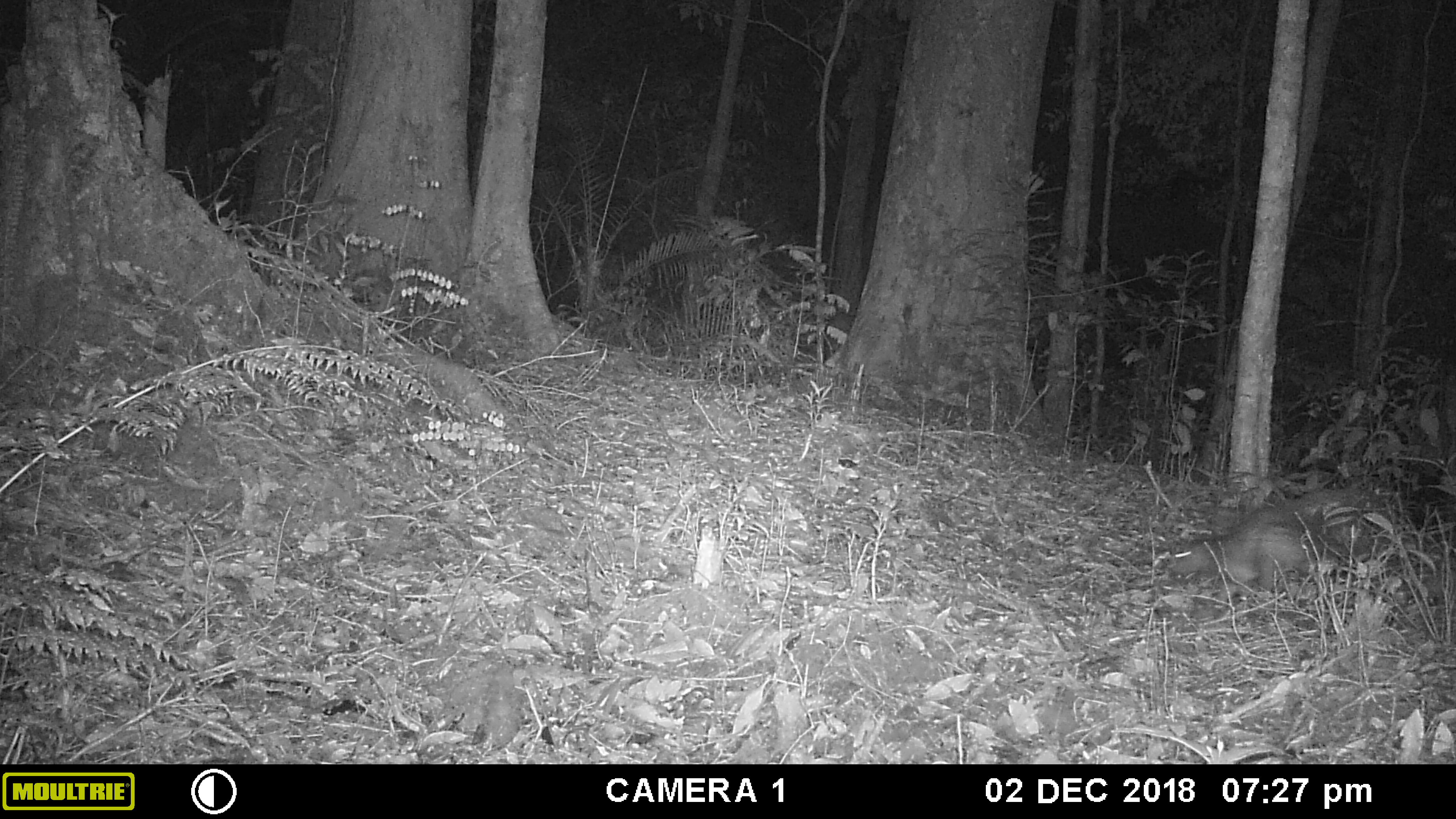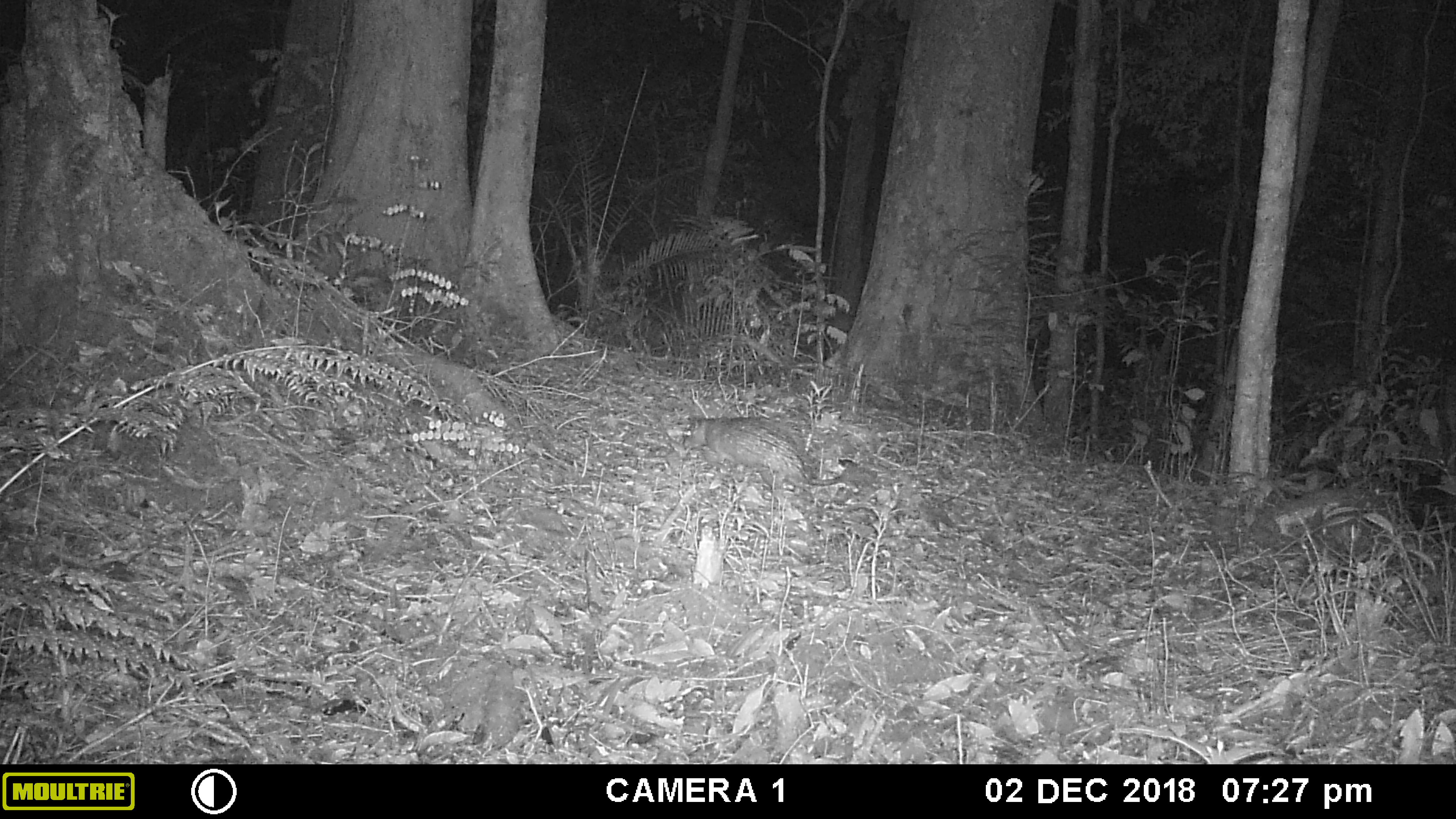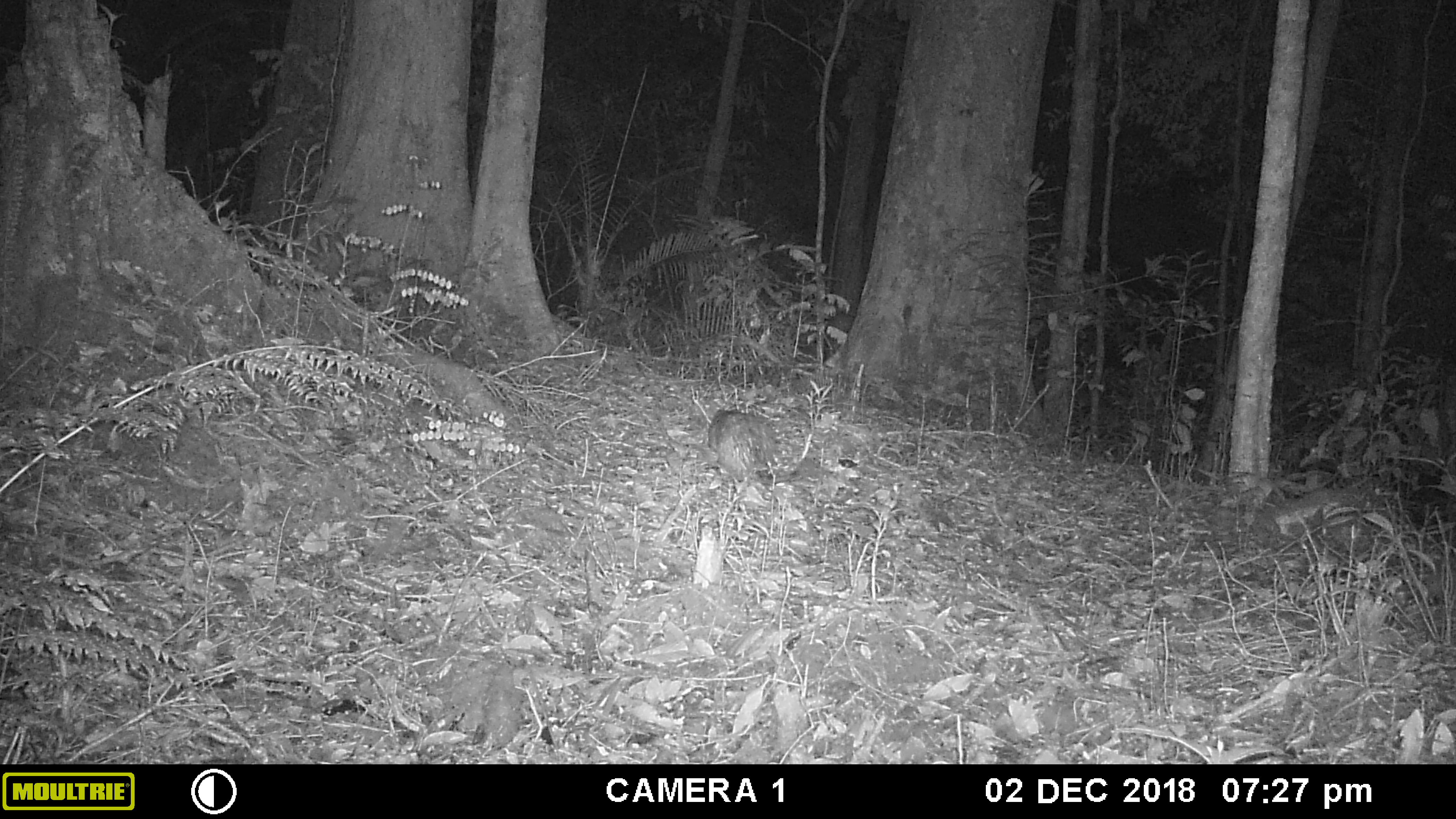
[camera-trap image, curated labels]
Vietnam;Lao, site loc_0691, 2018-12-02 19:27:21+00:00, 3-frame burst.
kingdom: Animalia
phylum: Chordata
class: Mammalia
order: Rodentia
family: Hystricidae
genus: Atherurus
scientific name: Atherurus macrourus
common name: asiatic brush-tailed porcupine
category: asiatic brush tailed porcupine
Asiatic brush tailed porcupine (asiatic brush-tailed porcupine) (Atherurus macrourus). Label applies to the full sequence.